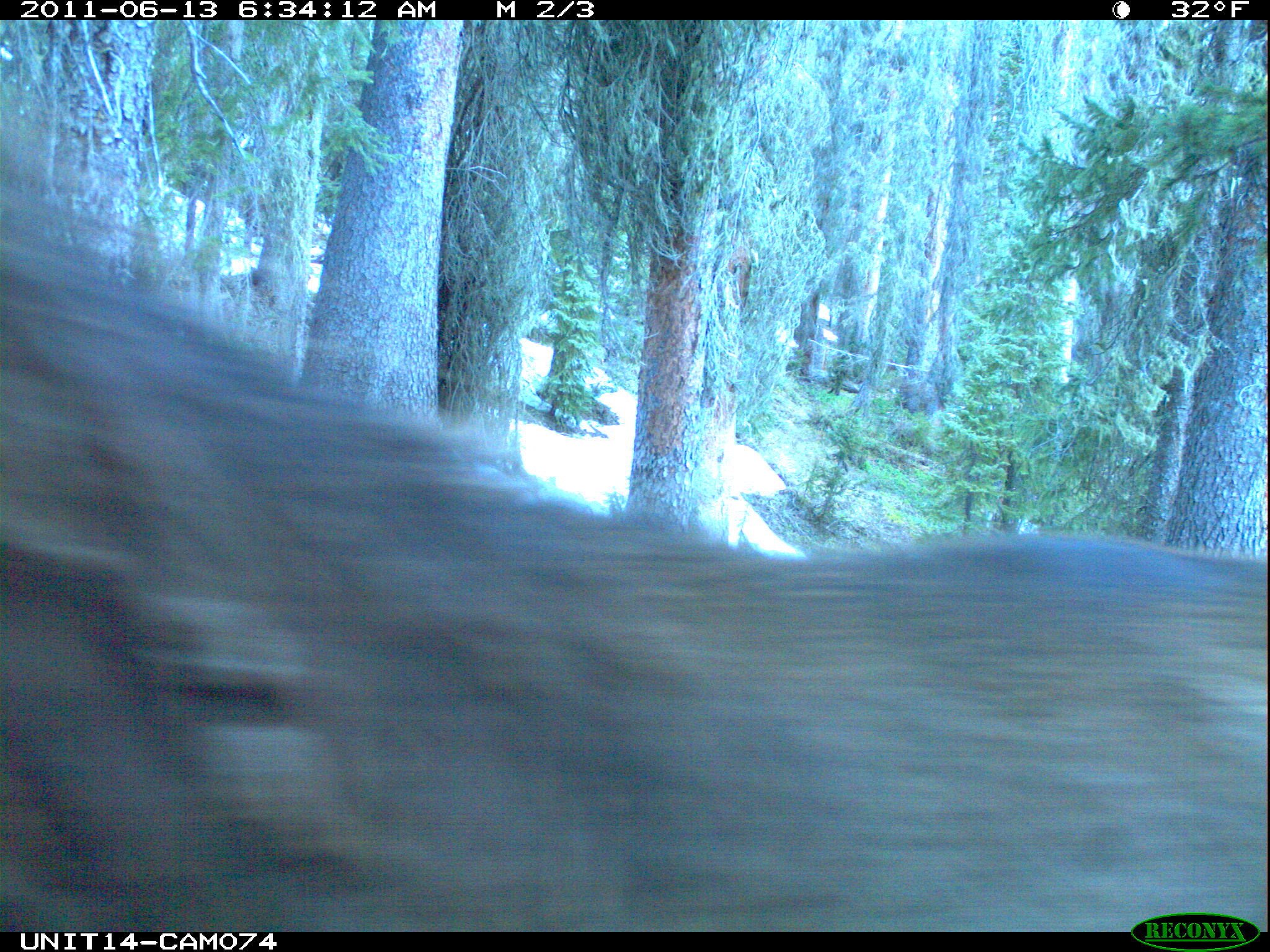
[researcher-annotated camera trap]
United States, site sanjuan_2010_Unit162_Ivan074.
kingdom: Animalia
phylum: Chordata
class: Mammalia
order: Artiodactyla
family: Cervidae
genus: Cervus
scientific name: Cervus elaphus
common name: red deer